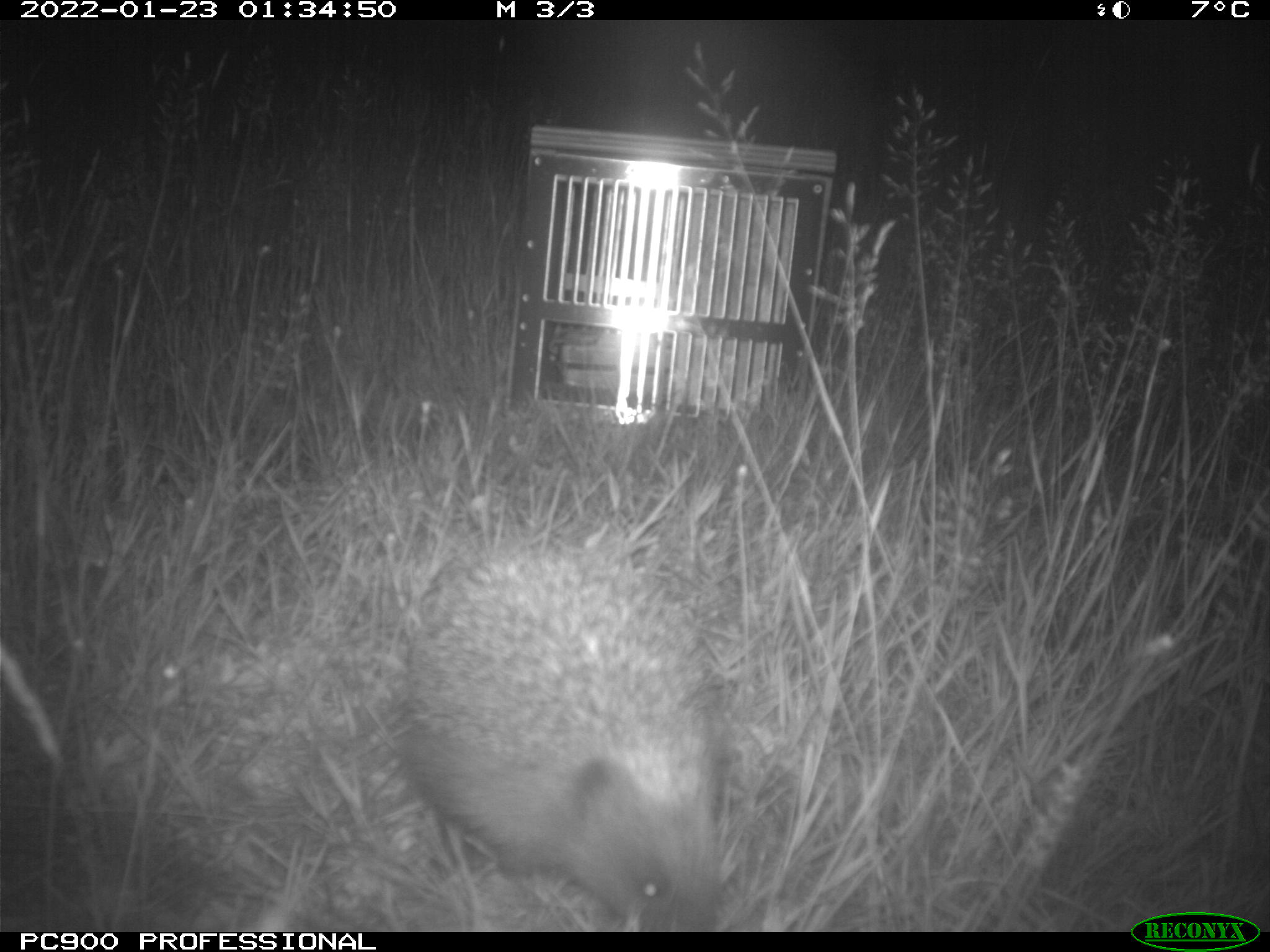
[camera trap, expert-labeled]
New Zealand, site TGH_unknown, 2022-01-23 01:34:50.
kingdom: Animalia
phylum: Chordata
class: Mammalia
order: Eulipotyphla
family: Erinaceidae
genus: Erinaceus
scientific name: Erinaceus europaeus europaeus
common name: european hedgehog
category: hedgehog